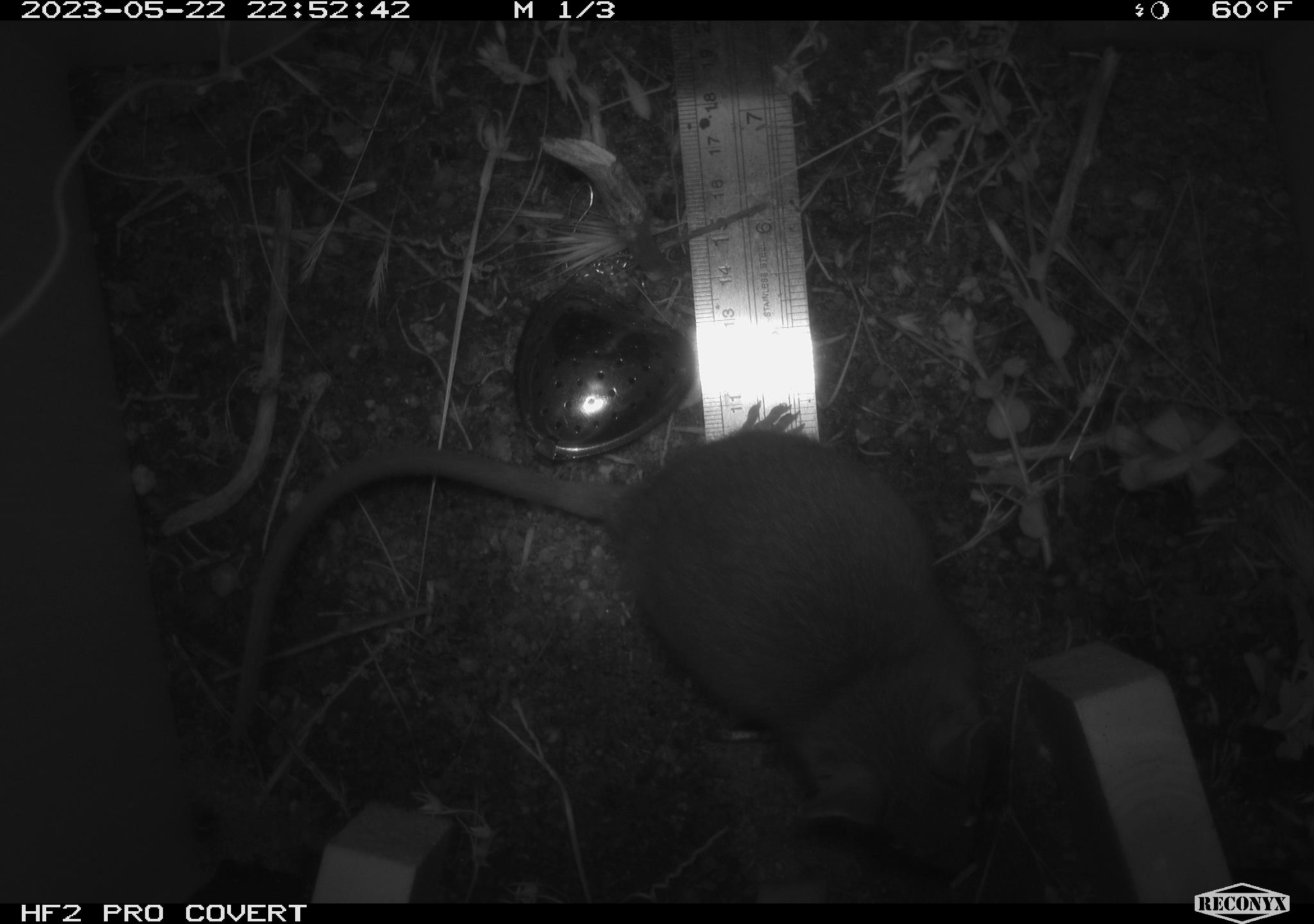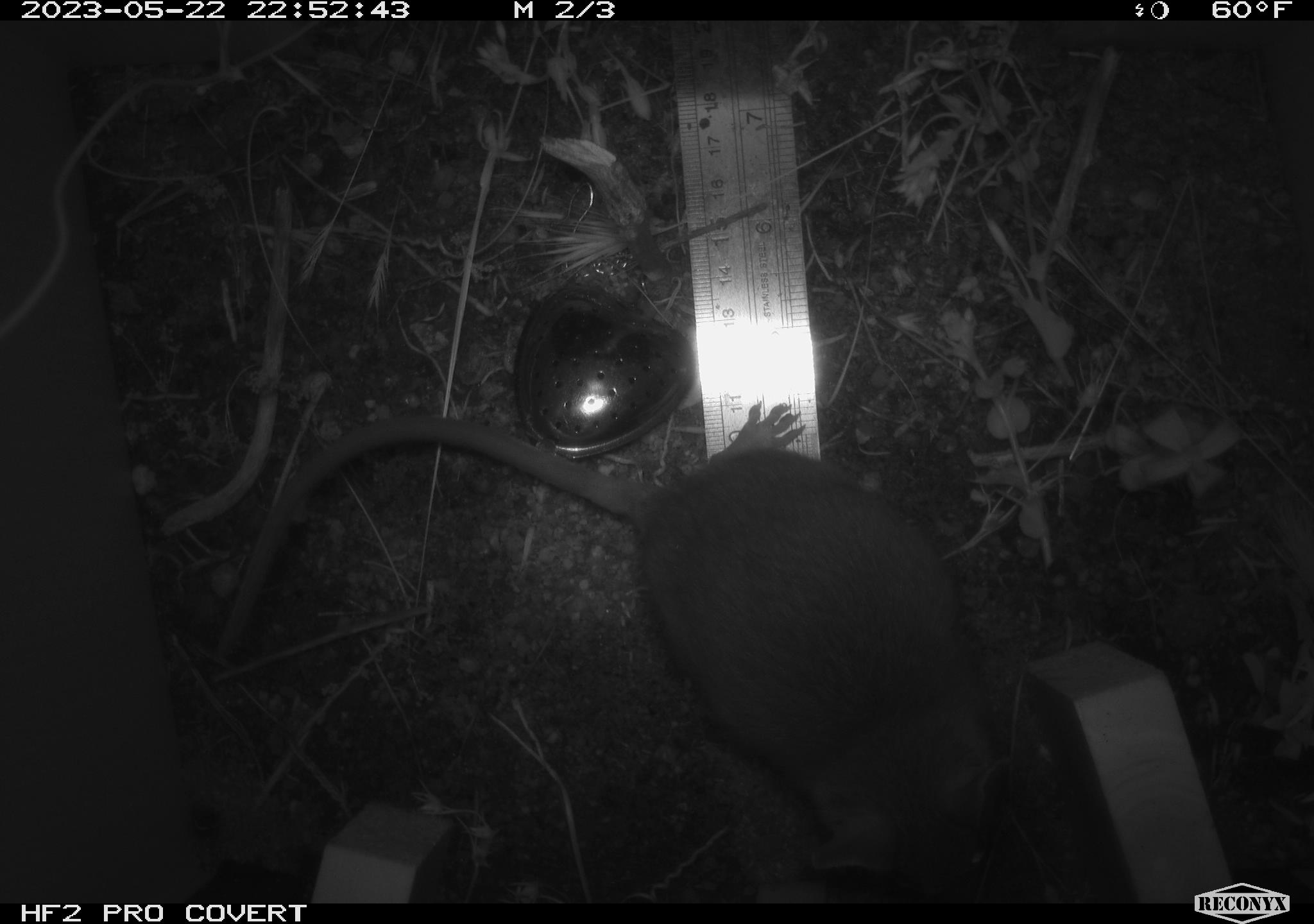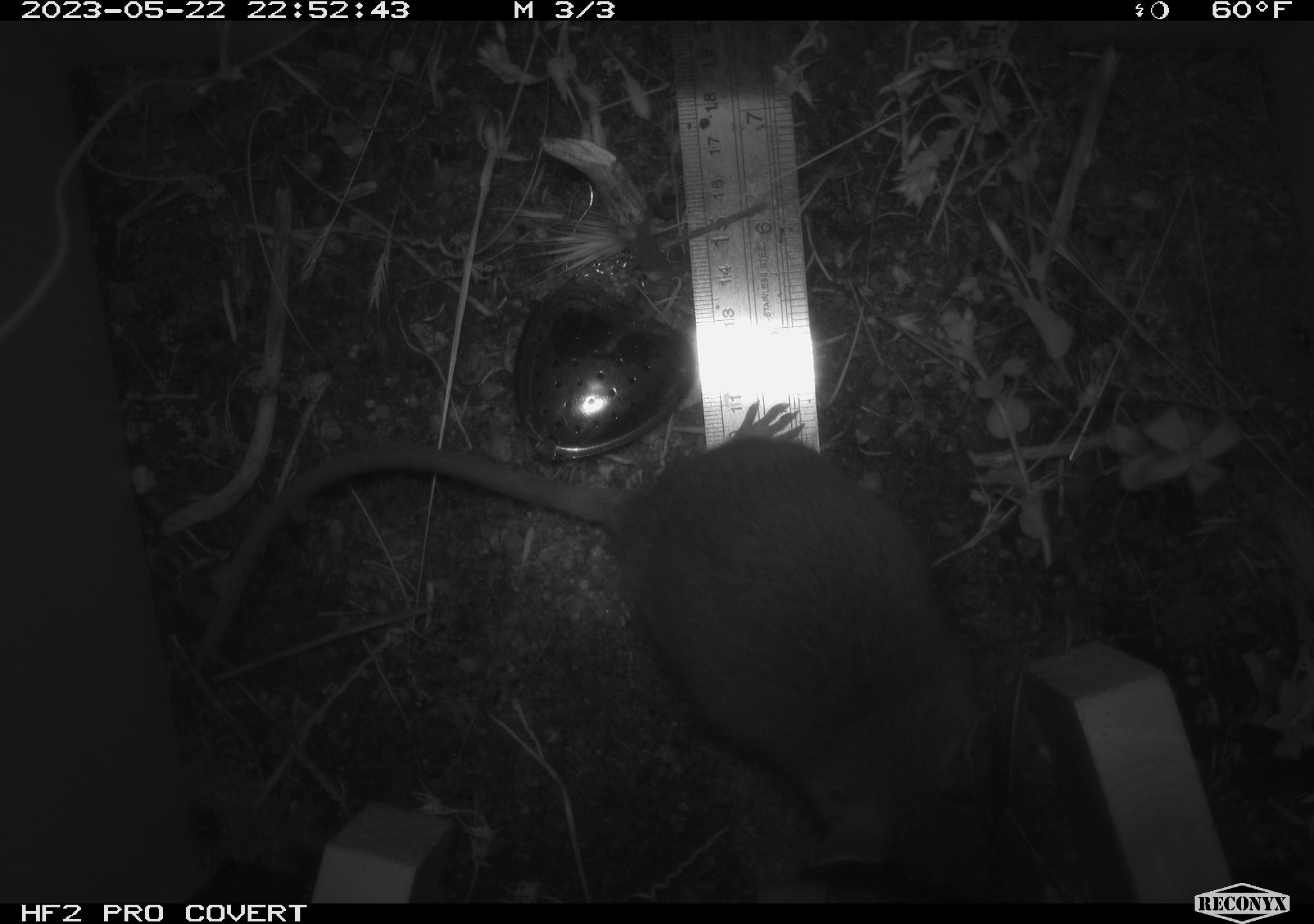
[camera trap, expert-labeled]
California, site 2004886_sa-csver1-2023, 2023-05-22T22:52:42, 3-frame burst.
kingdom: Animalia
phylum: Chordata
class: Mammalia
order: Rodentia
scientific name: Rodentia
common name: mouse species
Mouse species (Rodentia).